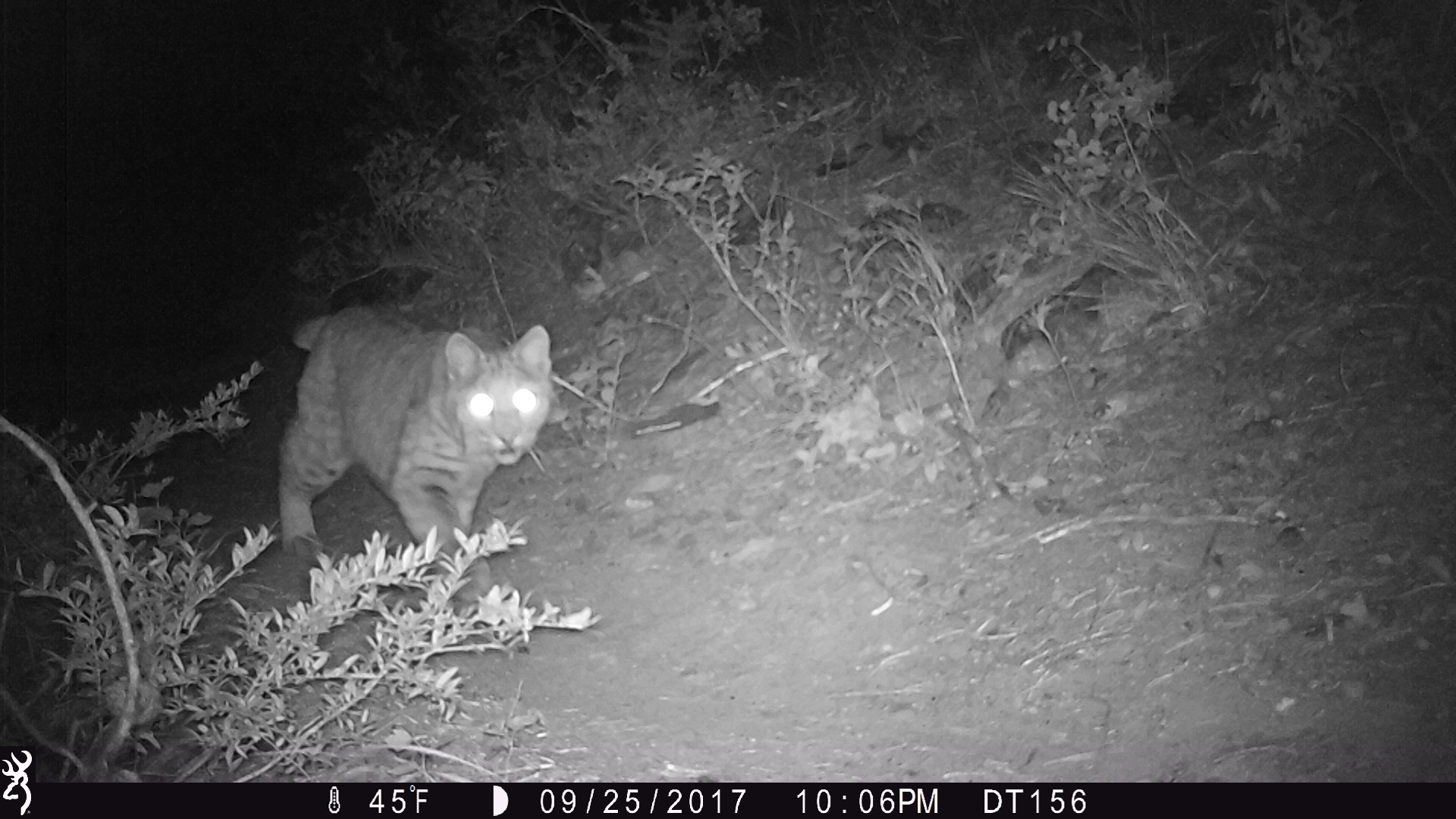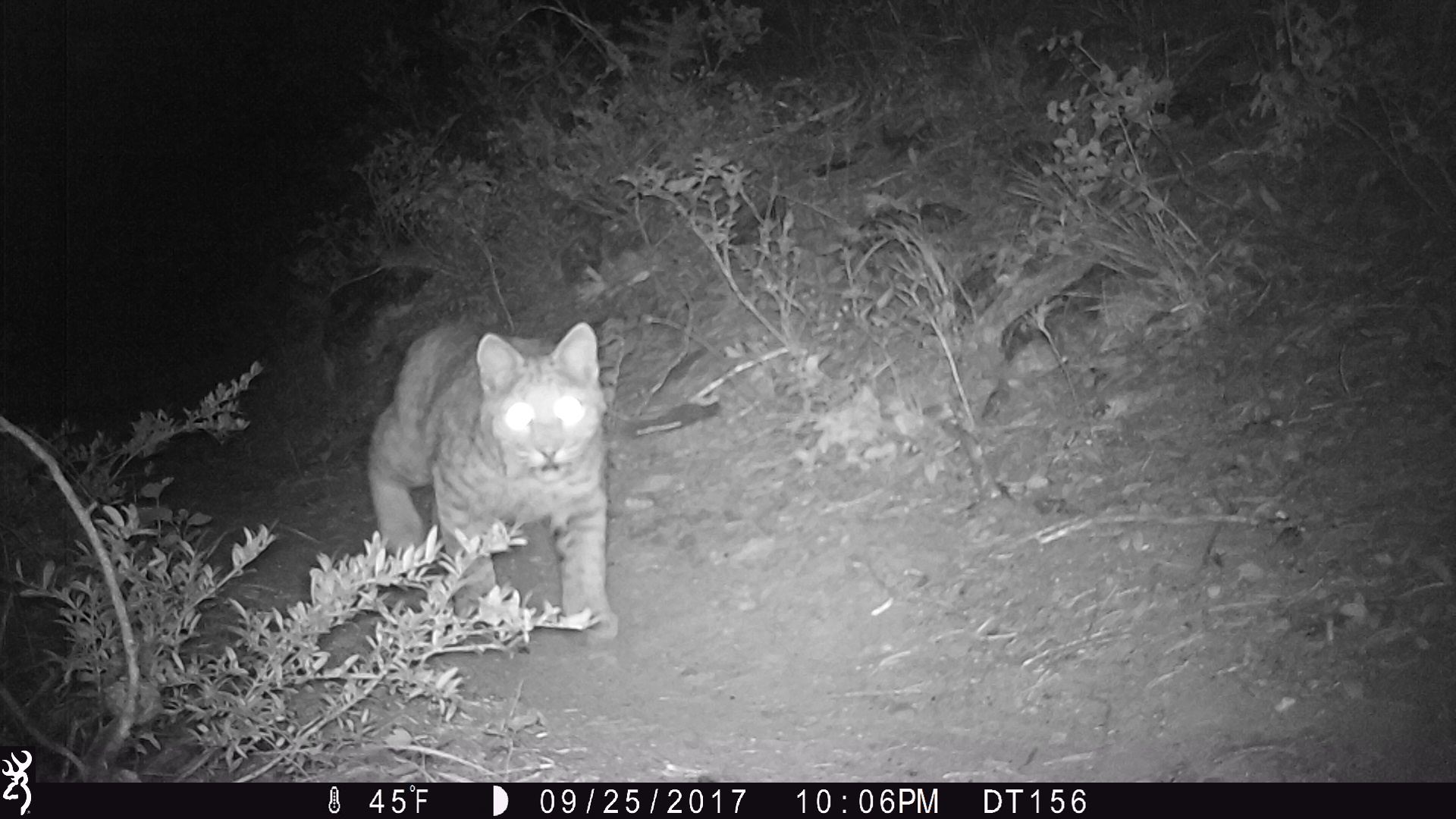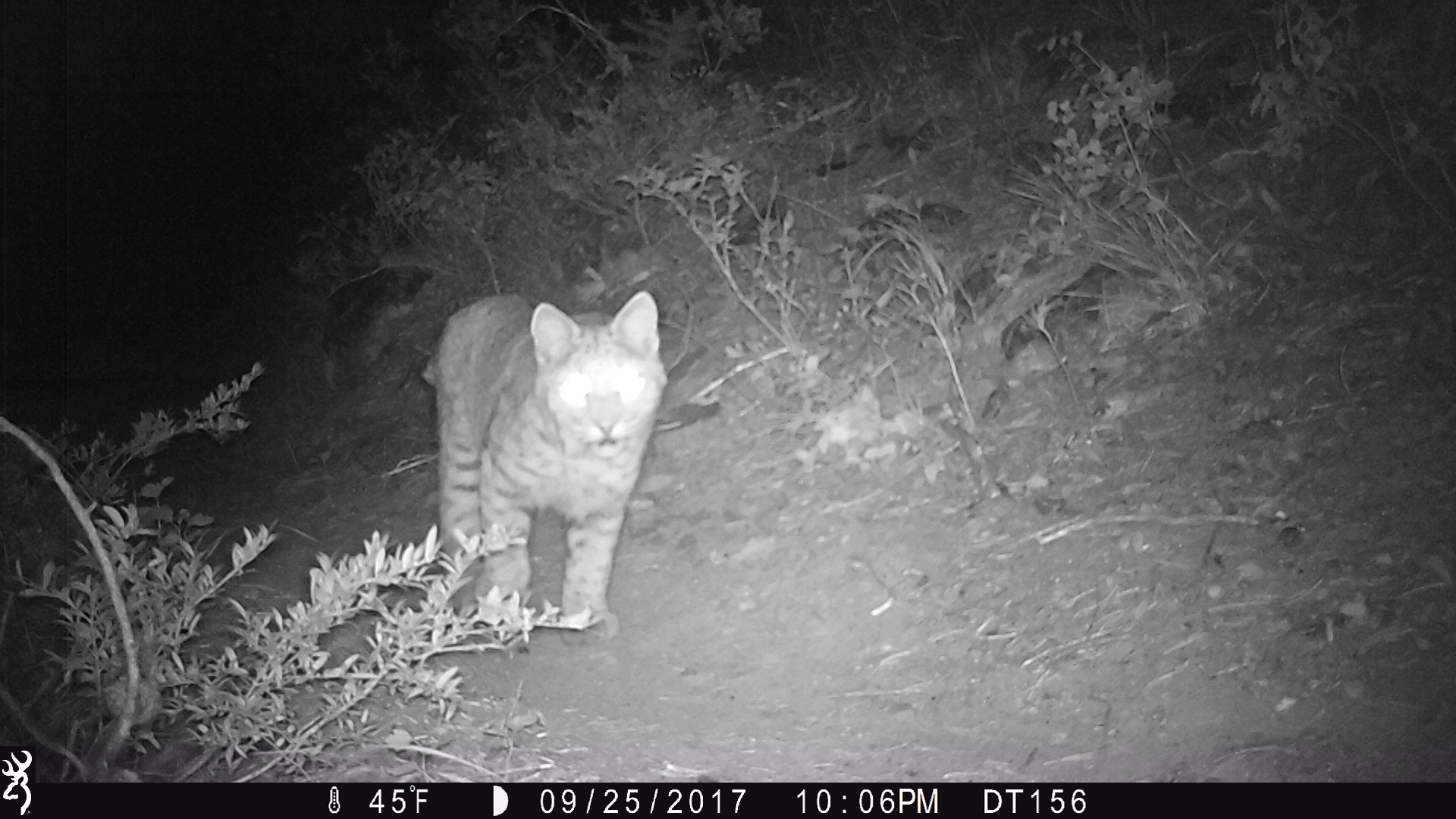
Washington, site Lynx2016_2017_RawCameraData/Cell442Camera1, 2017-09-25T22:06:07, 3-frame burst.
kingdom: Animalia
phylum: Chordata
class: Mammalia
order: Carnivora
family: Felidae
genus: Lynx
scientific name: Lynx rufus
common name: bobcat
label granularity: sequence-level